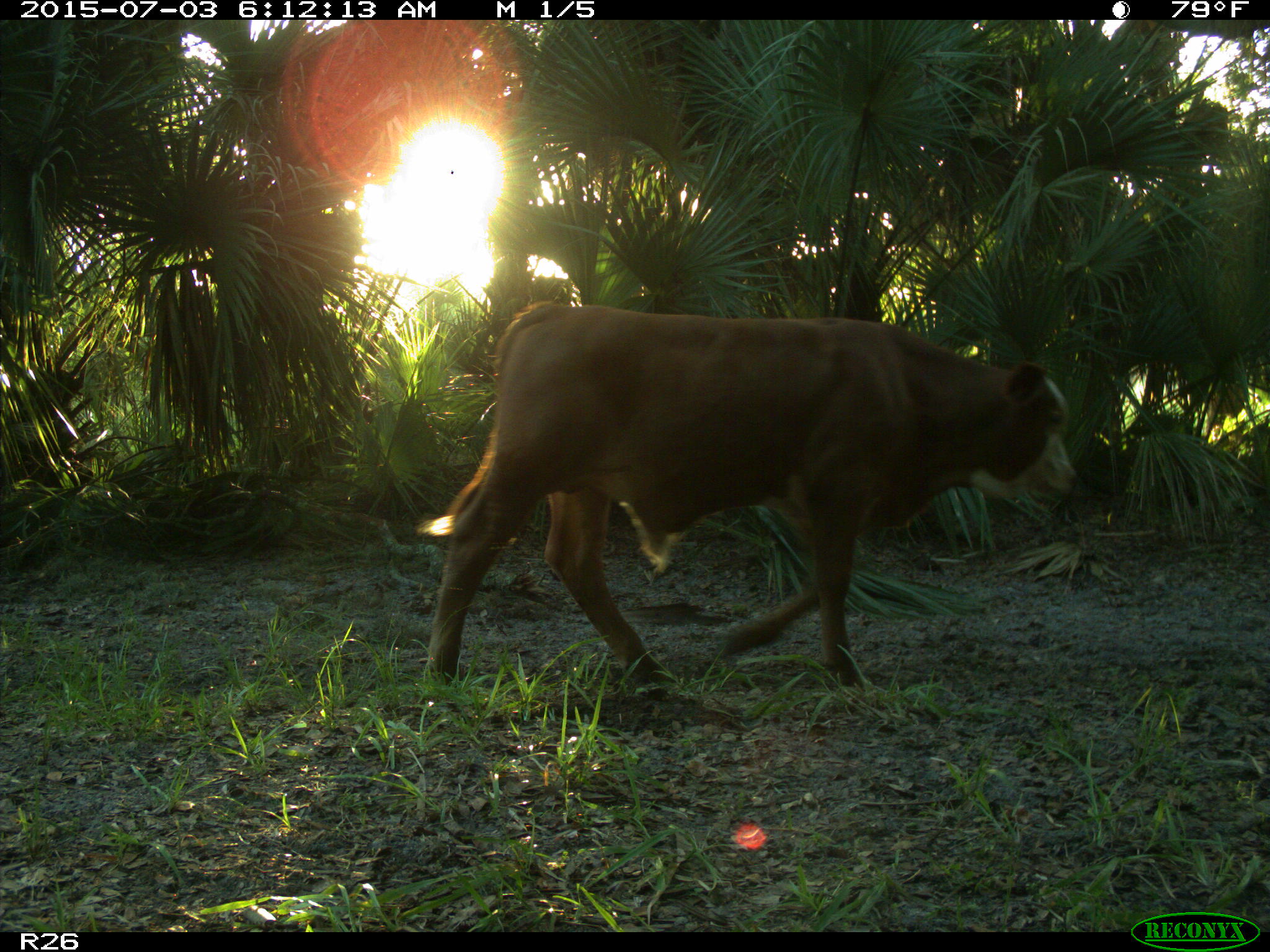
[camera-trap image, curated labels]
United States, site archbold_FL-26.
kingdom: Animalia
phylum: Chordata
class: Mammalia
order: Artiodactyla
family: Bovidae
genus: Bos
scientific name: Bos taurus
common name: domestic cow